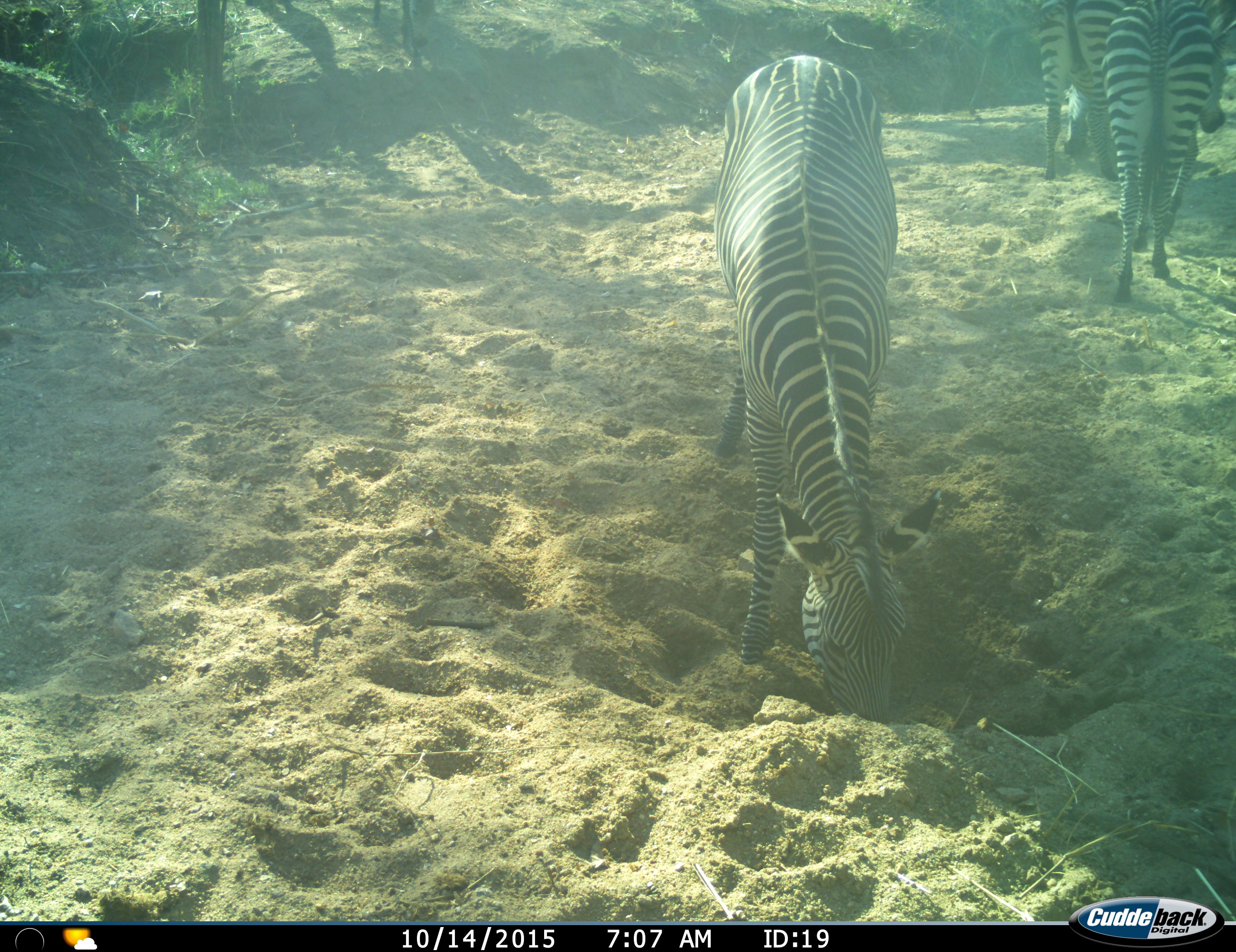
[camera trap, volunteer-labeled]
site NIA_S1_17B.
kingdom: Animalia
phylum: Chordata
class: Mammalia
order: Perissodactyla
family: Equidae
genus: Equus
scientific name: Equus quagga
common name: plains zebra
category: zebraplains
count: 3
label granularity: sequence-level